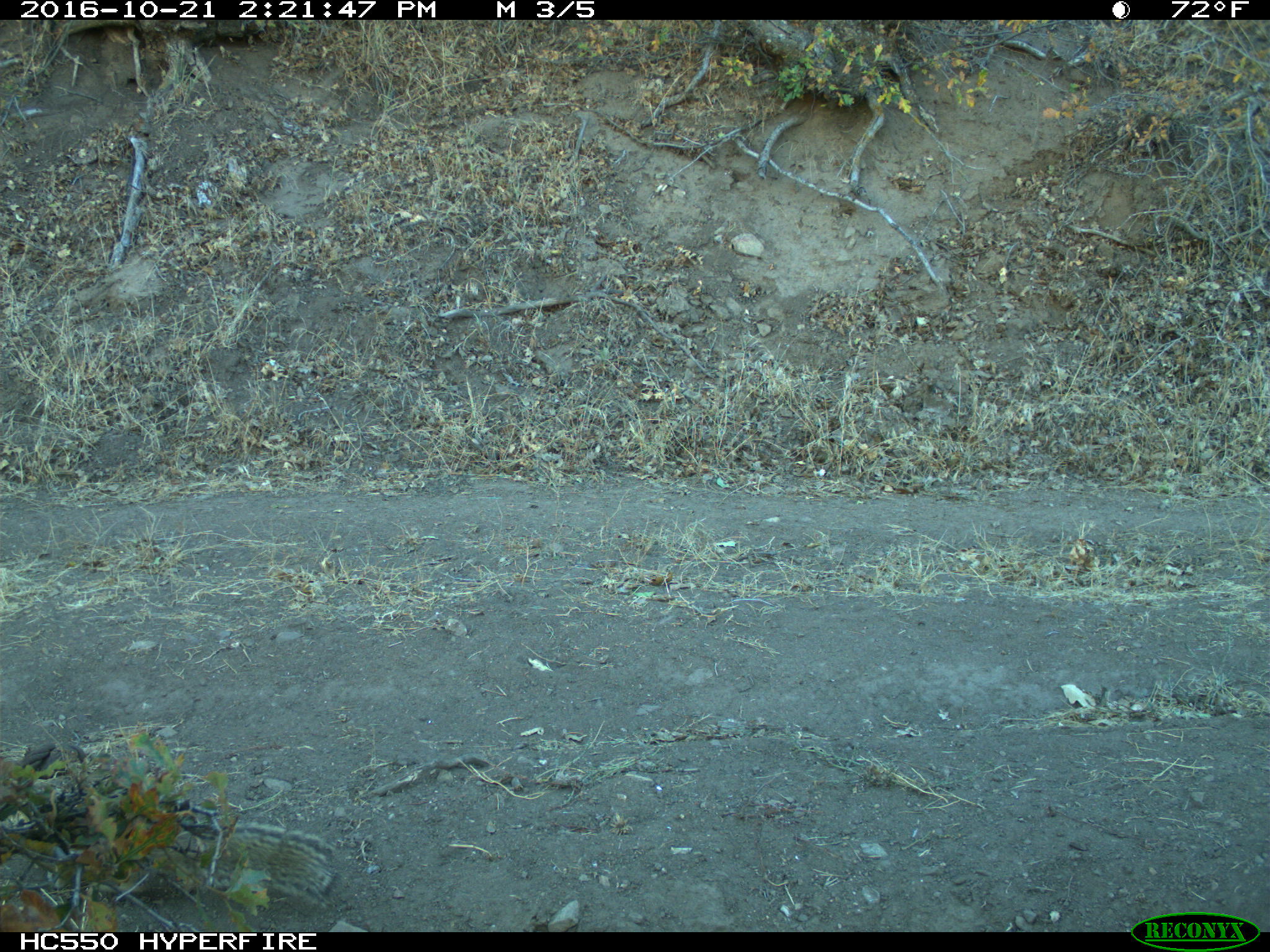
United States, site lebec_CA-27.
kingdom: Animalia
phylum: Chordata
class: Mammalia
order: Rodentia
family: Sciuridae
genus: Otospermophilus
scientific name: Otospermophilus beecheyi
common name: california ground squirrel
Otospermophilus beecheyi (california ground squirrel).